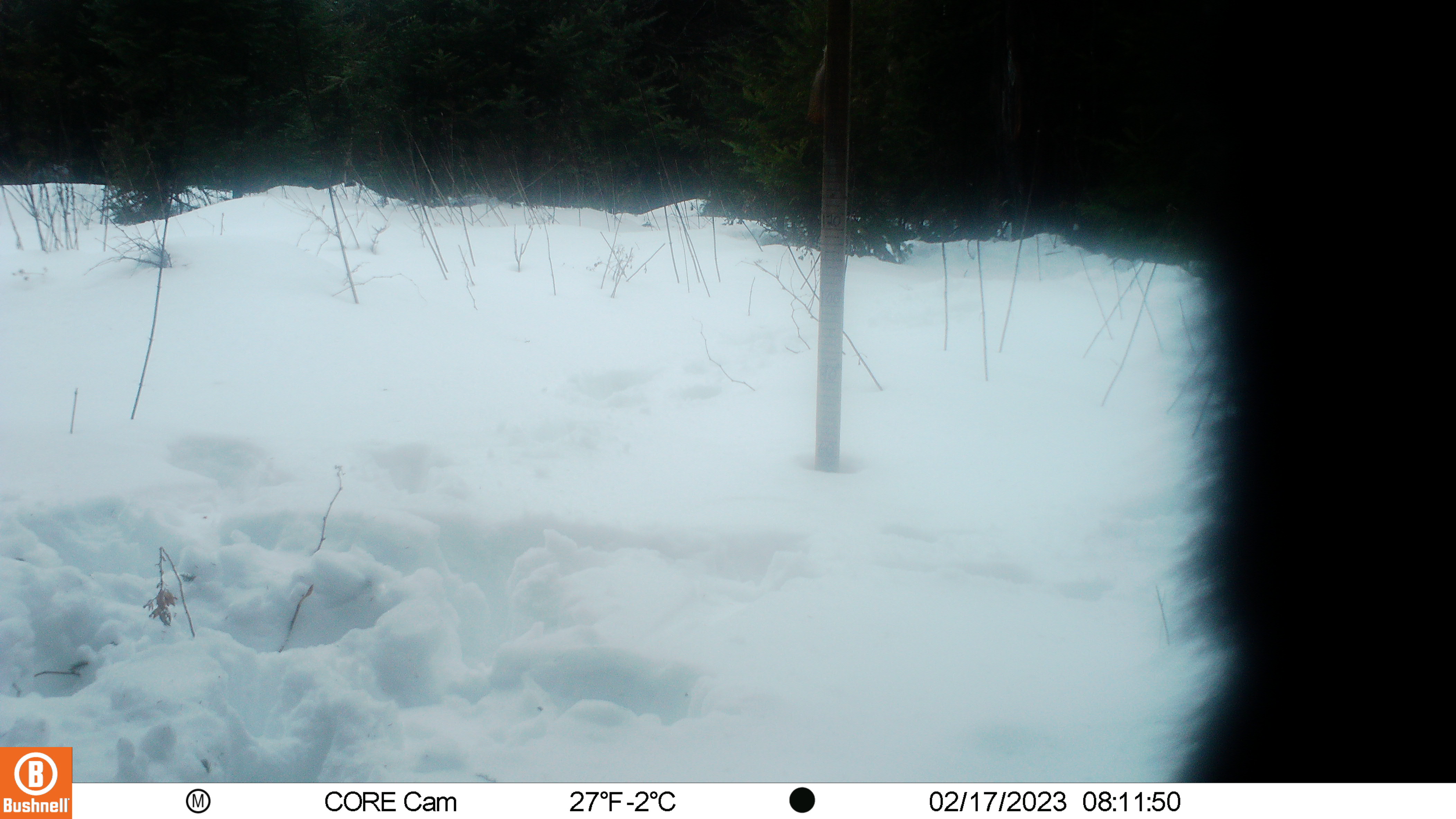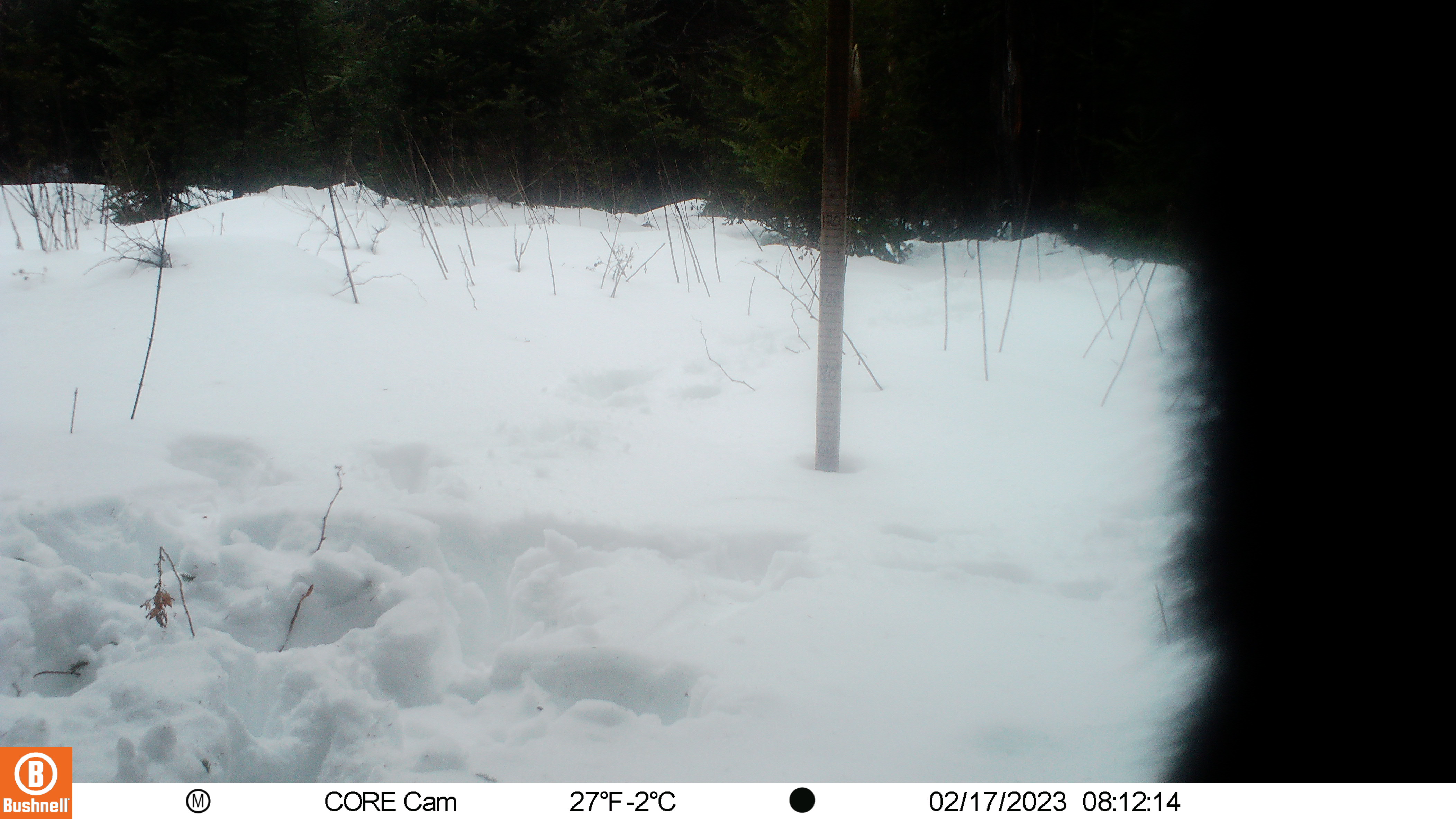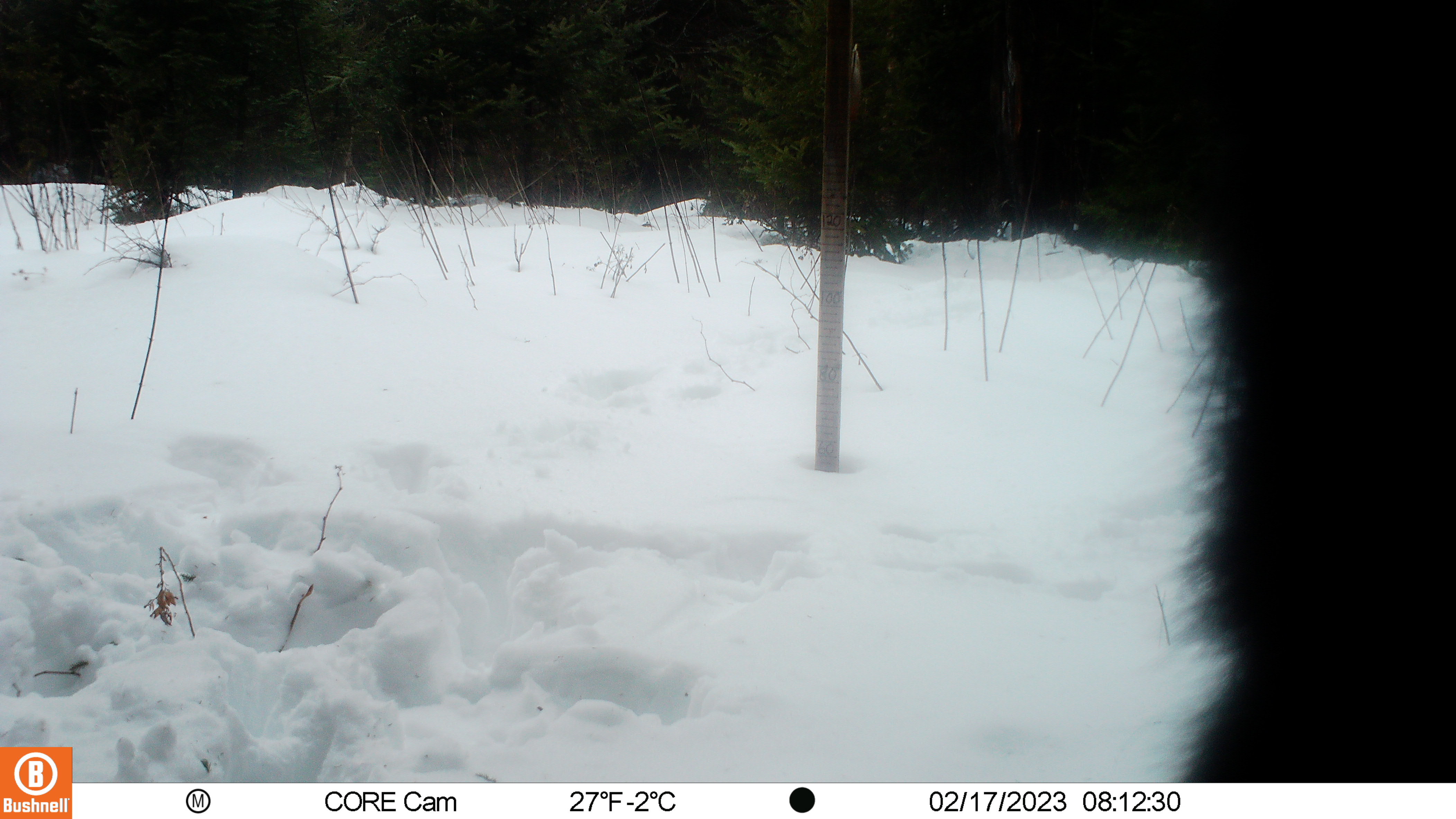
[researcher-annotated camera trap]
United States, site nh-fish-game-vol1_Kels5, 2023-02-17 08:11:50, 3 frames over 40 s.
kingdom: Animalia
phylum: Chordata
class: Mammalia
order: Artiodactyla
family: Cervidae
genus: Alces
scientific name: Alces alces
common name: moose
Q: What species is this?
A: Moose (Alces alces).